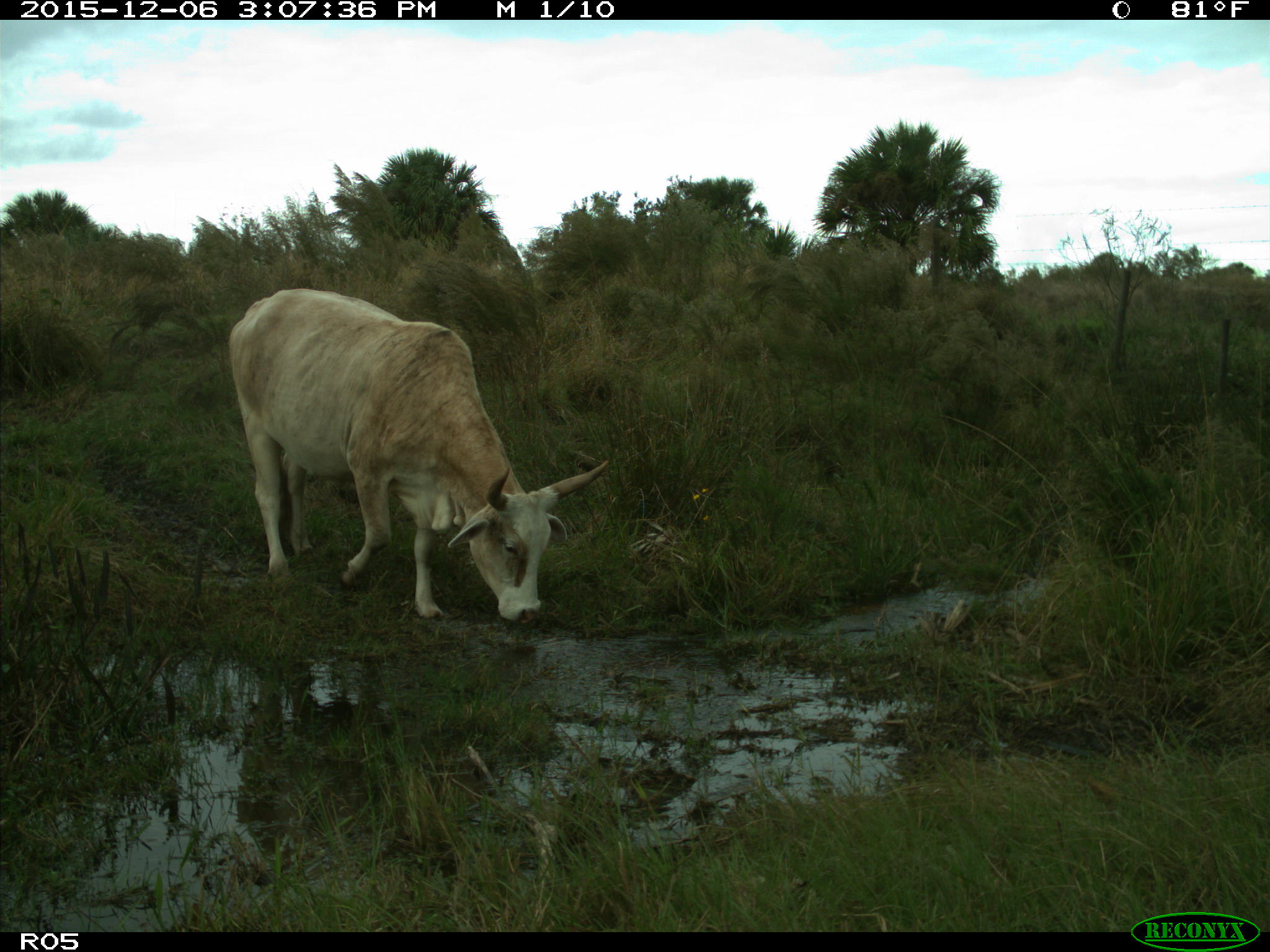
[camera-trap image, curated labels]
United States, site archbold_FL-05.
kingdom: Animalia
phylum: Chordata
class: Mammalia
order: Artiodactyla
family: Bovidae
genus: Bos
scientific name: Bos taurus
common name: domestic cow